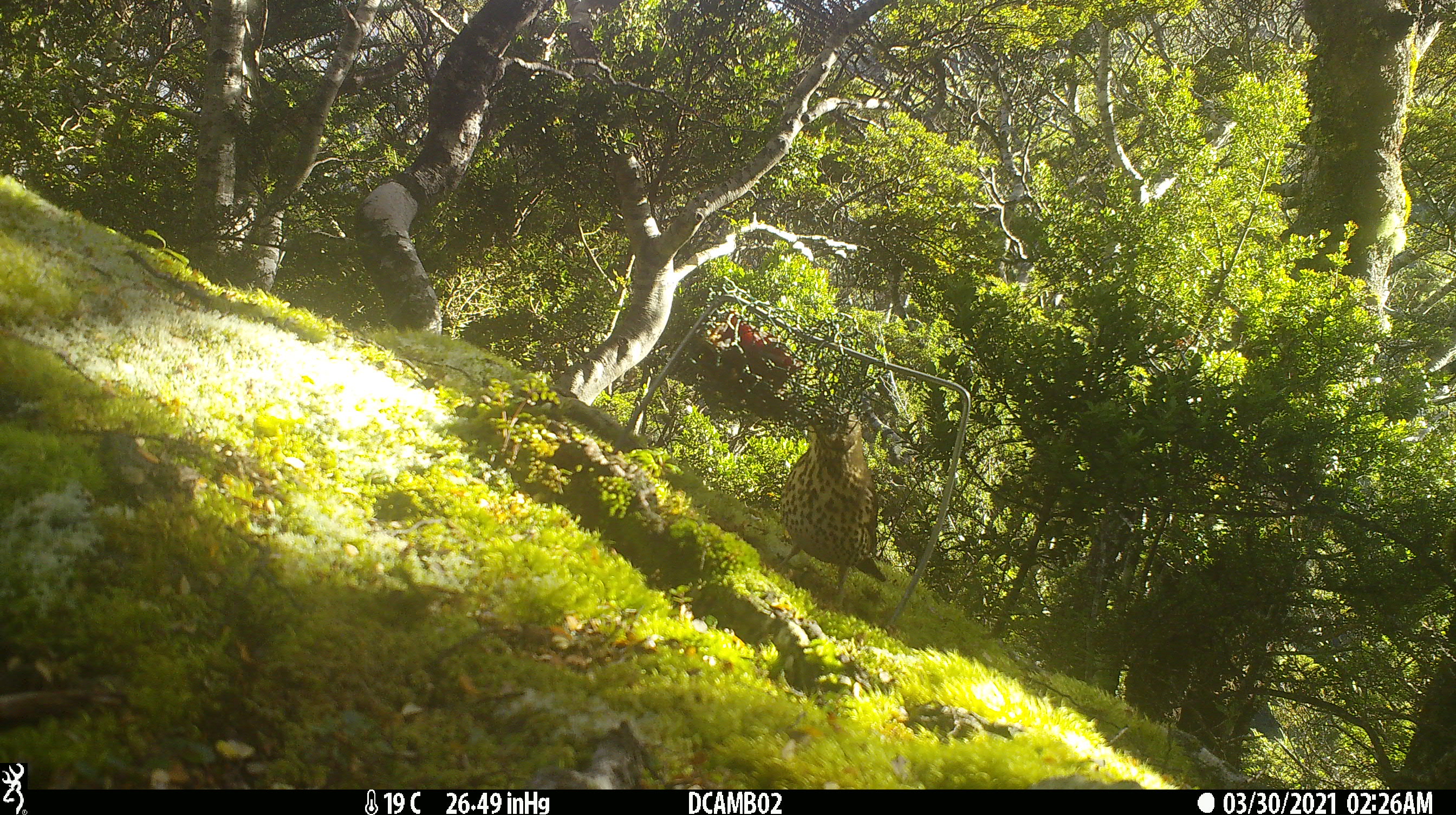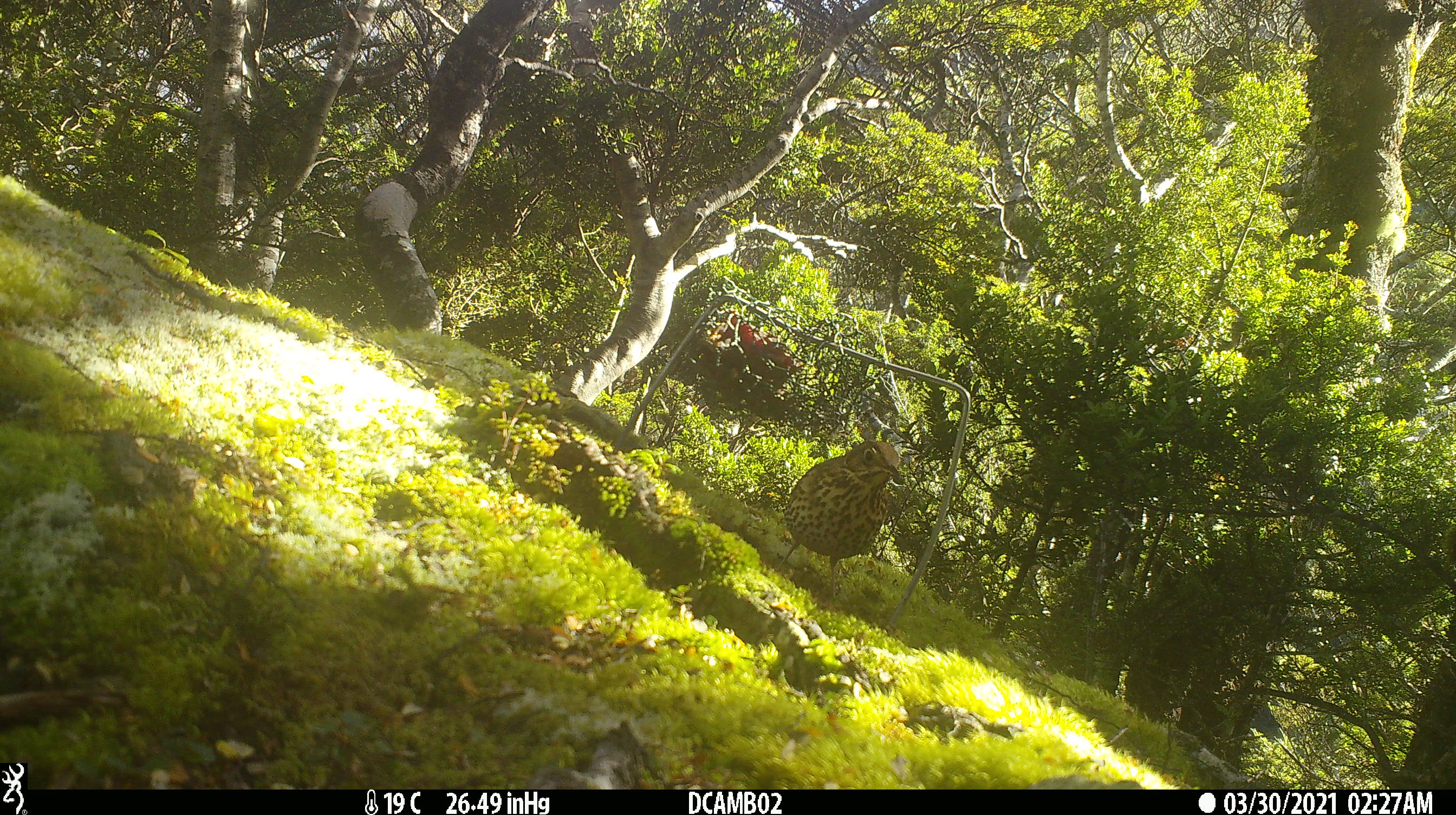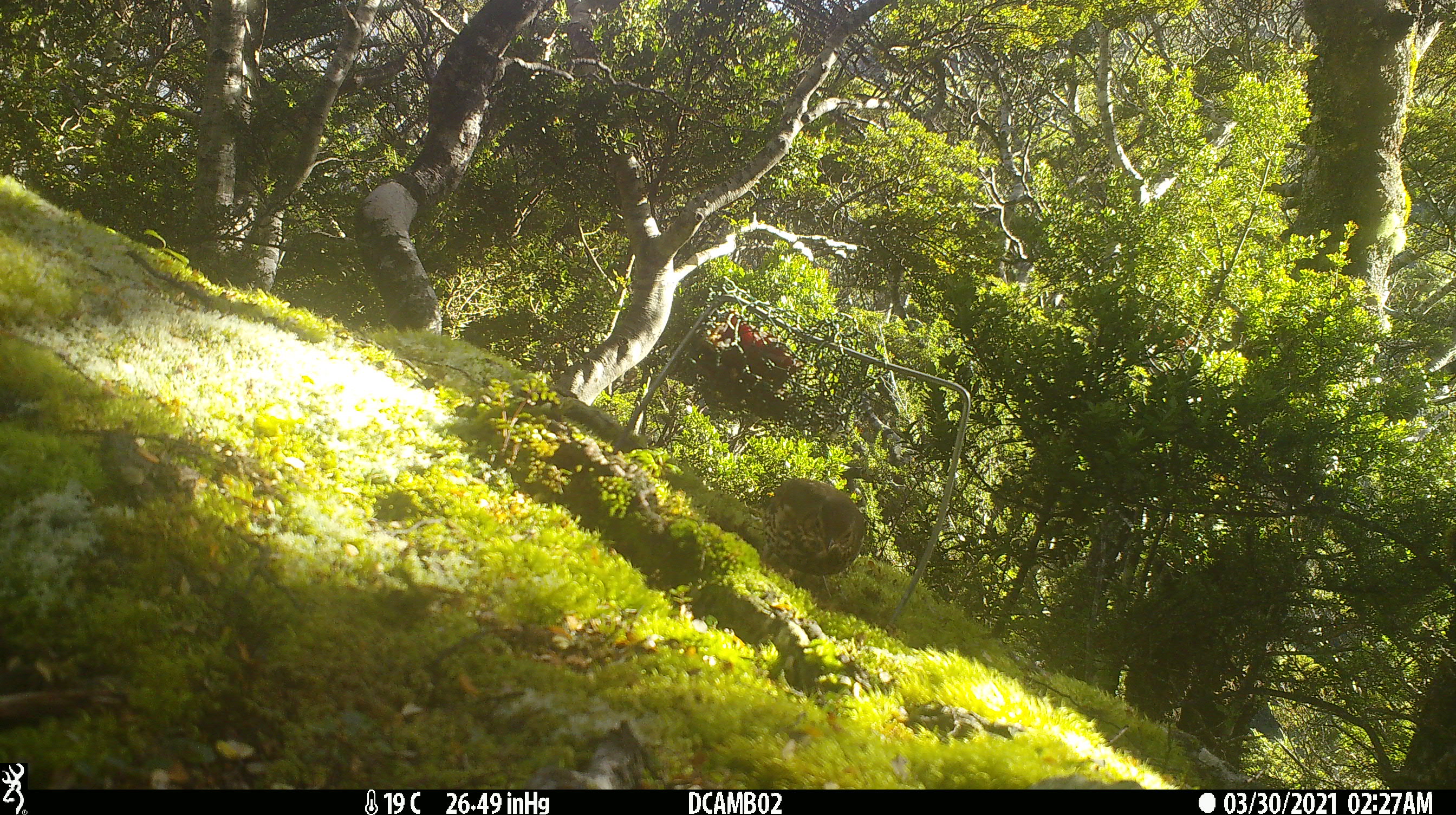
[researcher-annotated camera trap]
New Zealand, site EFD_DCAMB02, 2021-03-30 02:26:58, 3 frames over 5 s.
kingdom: Animalia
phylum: Chordata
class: Aves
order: Passeriformes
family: Turdidae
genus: Turdus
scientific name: Turdus philomelos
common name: song thrush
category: thrush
Thrush (song thrush) (Turdus philomelos).